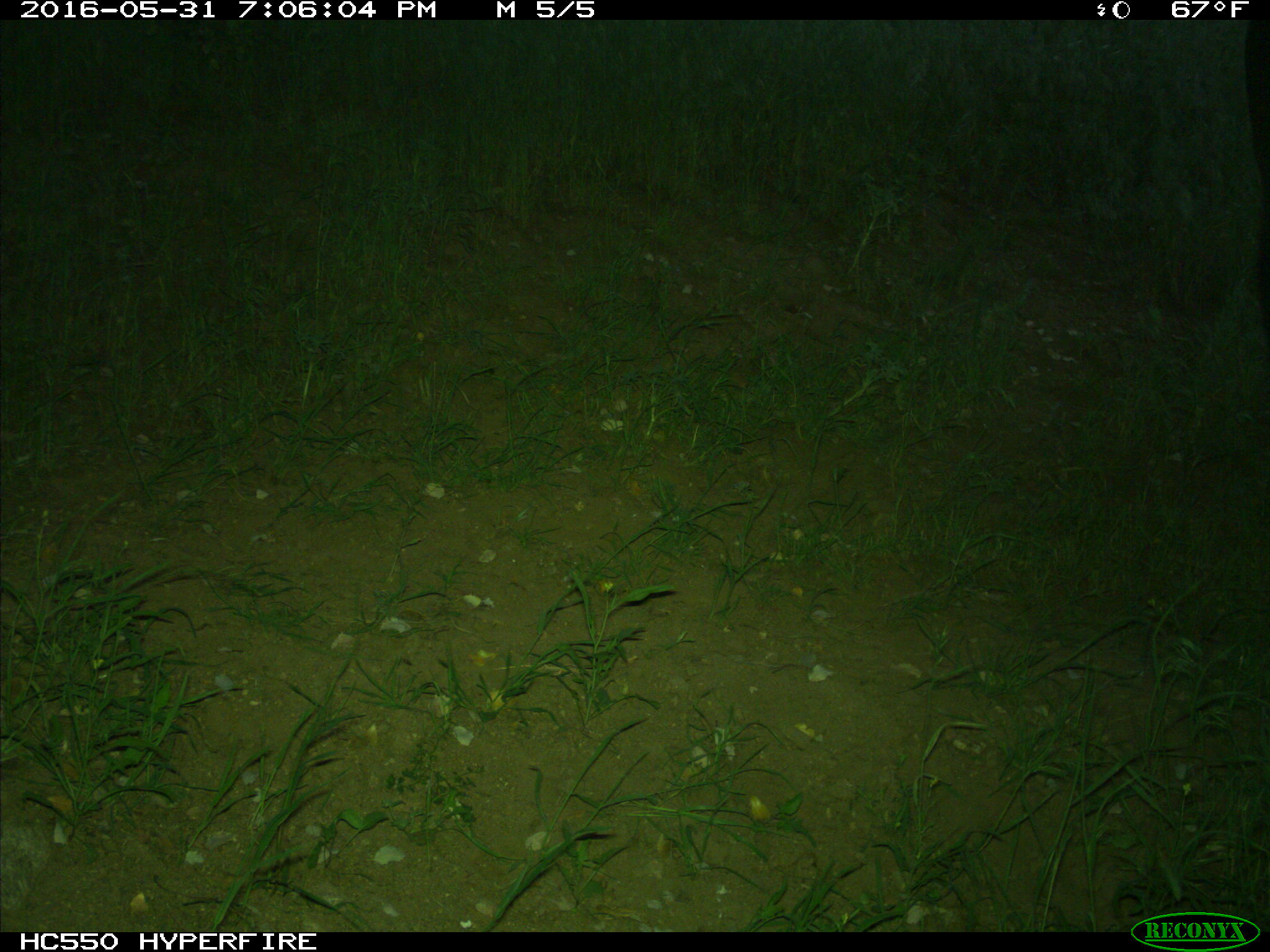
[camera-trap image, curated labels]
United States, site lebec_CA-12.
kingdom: Animalia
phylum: Chordata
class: Mammalia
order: Artiodactyla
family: Bovidae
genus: Bos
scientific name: Bos taurus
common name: domestic cow